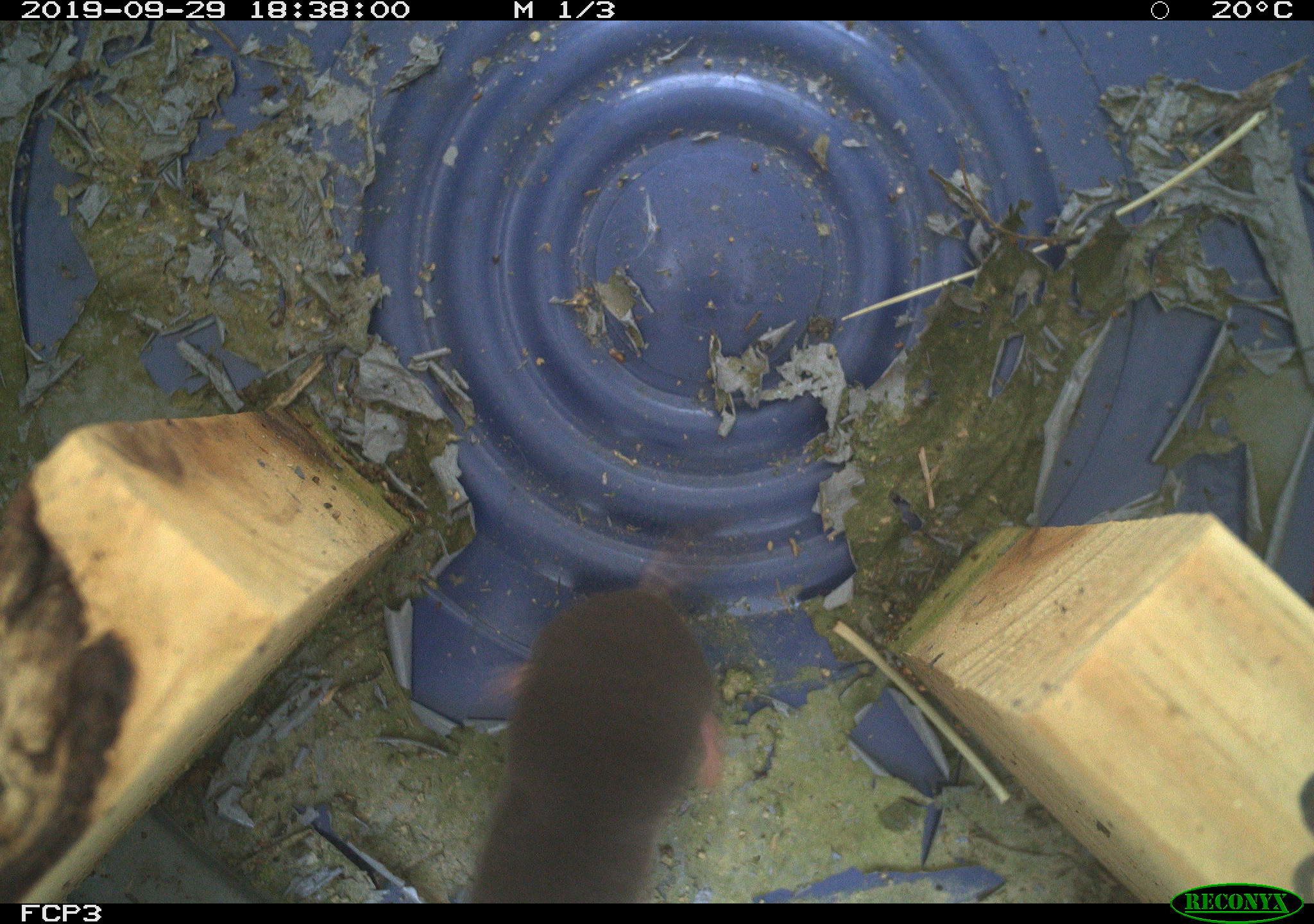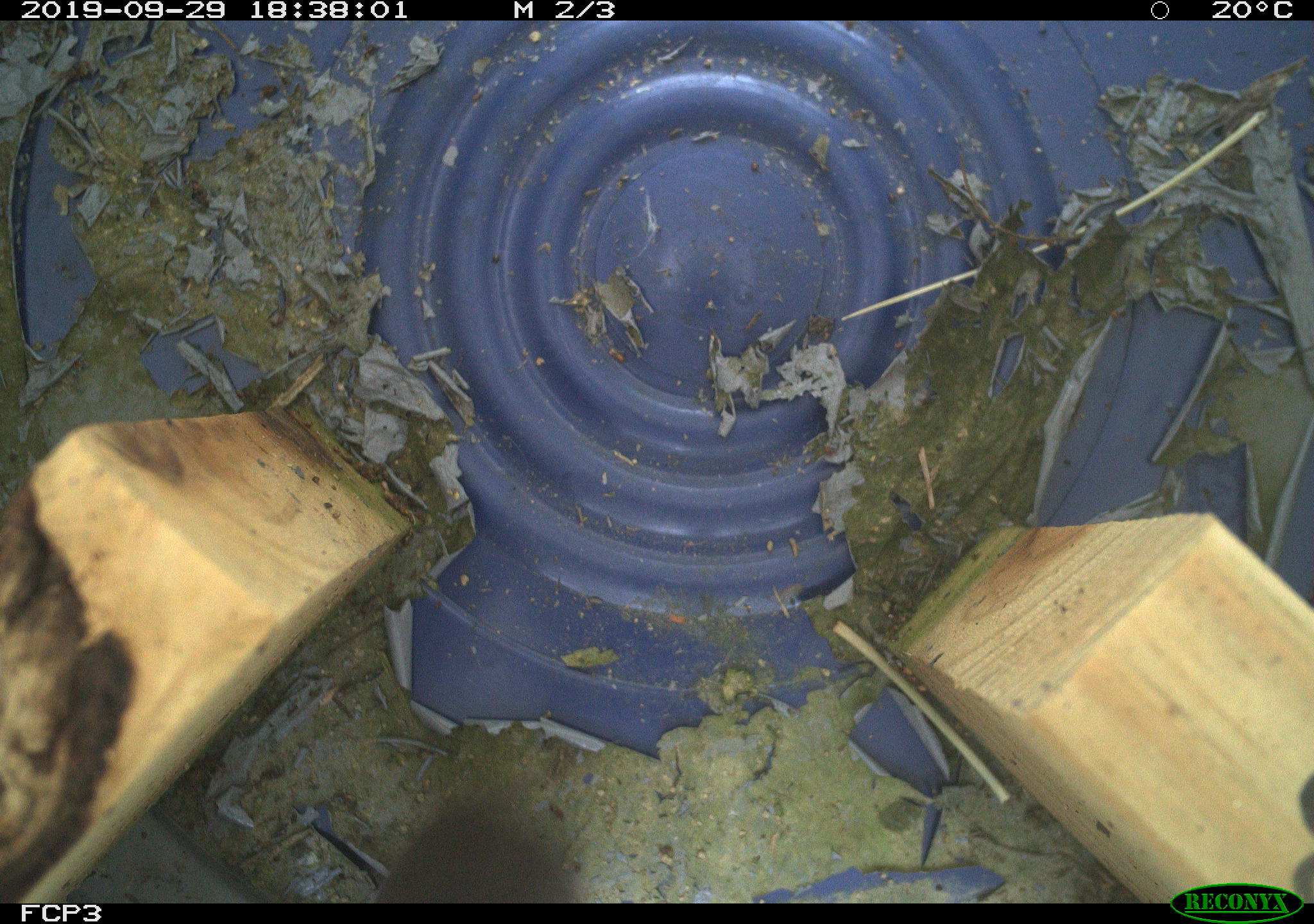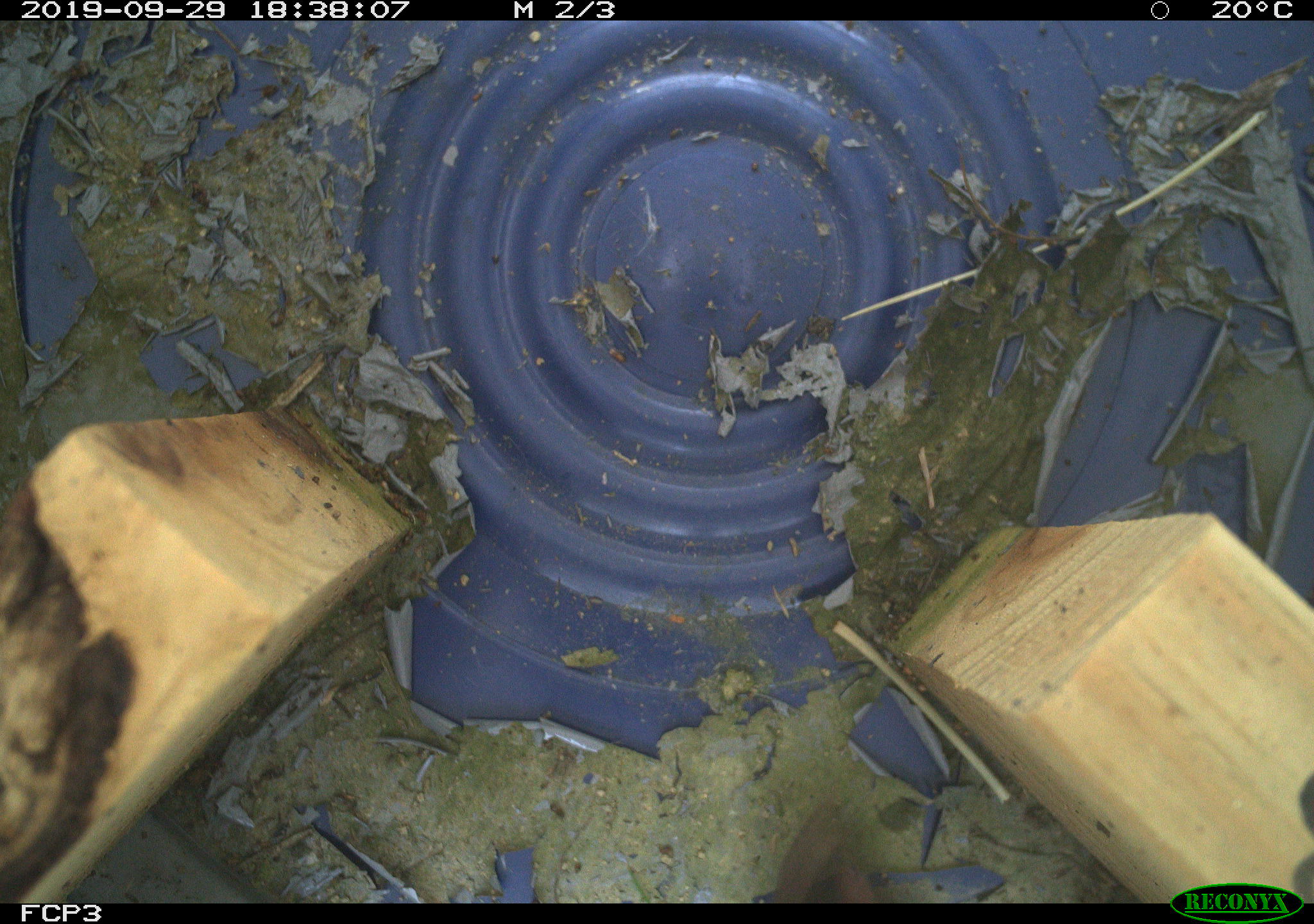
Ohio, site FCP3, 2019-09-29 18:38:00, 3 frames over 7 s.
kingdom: Animalia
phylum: Chordata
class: Mammalia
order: Eulipotyphla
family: Soricidae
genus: Blarina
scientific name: Blarina brevicauda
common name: northern short-tailed shrew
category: n. short-tailed shrew